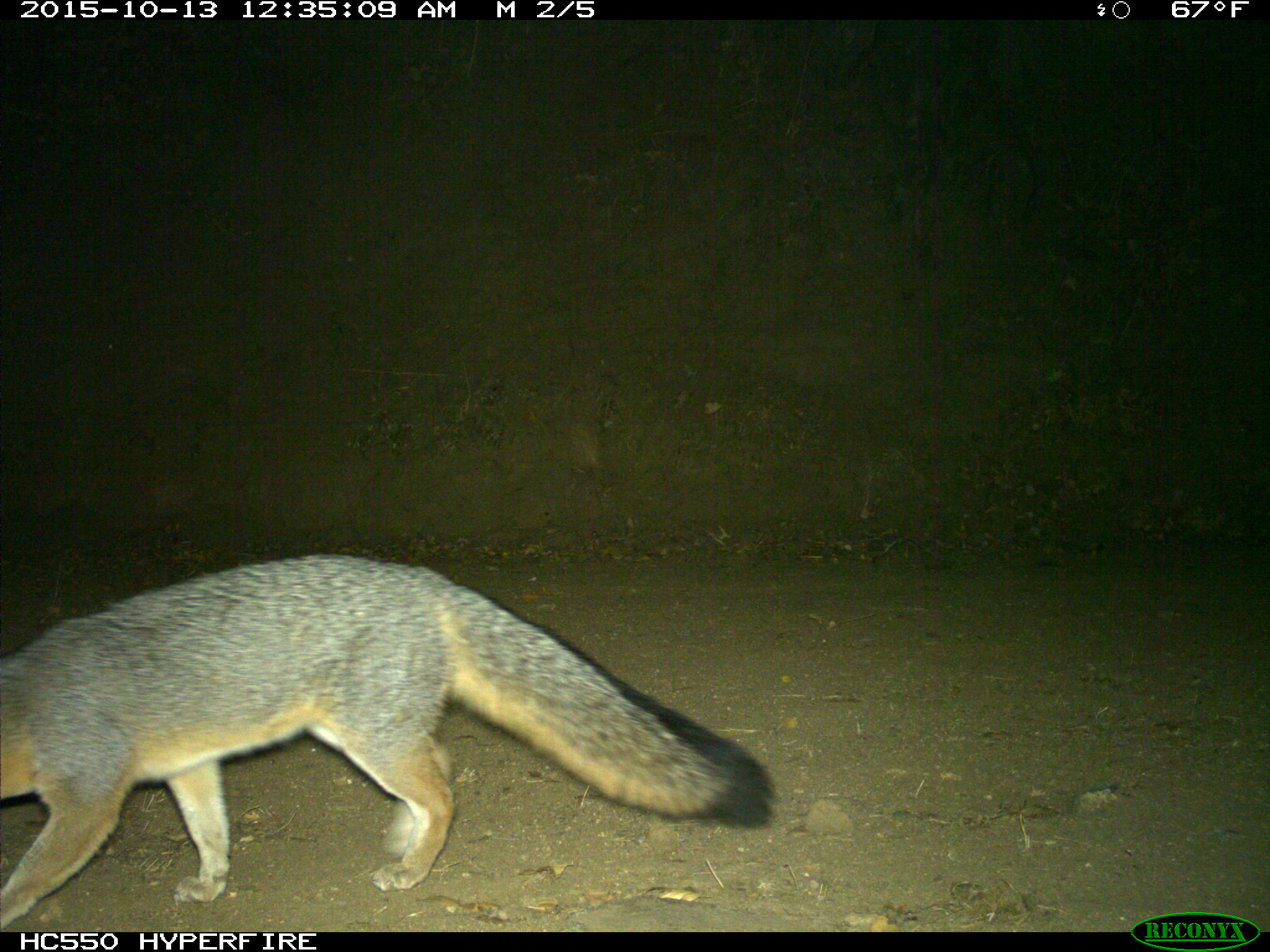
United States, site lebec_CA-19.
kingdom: Animalia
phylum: Chordata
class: Mammalia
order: Carnivora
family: Canidae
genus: Urocyon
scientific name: Urocyon cinereoargenteus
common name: gray fox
Urocyon cinereoargenteus (gray fox).